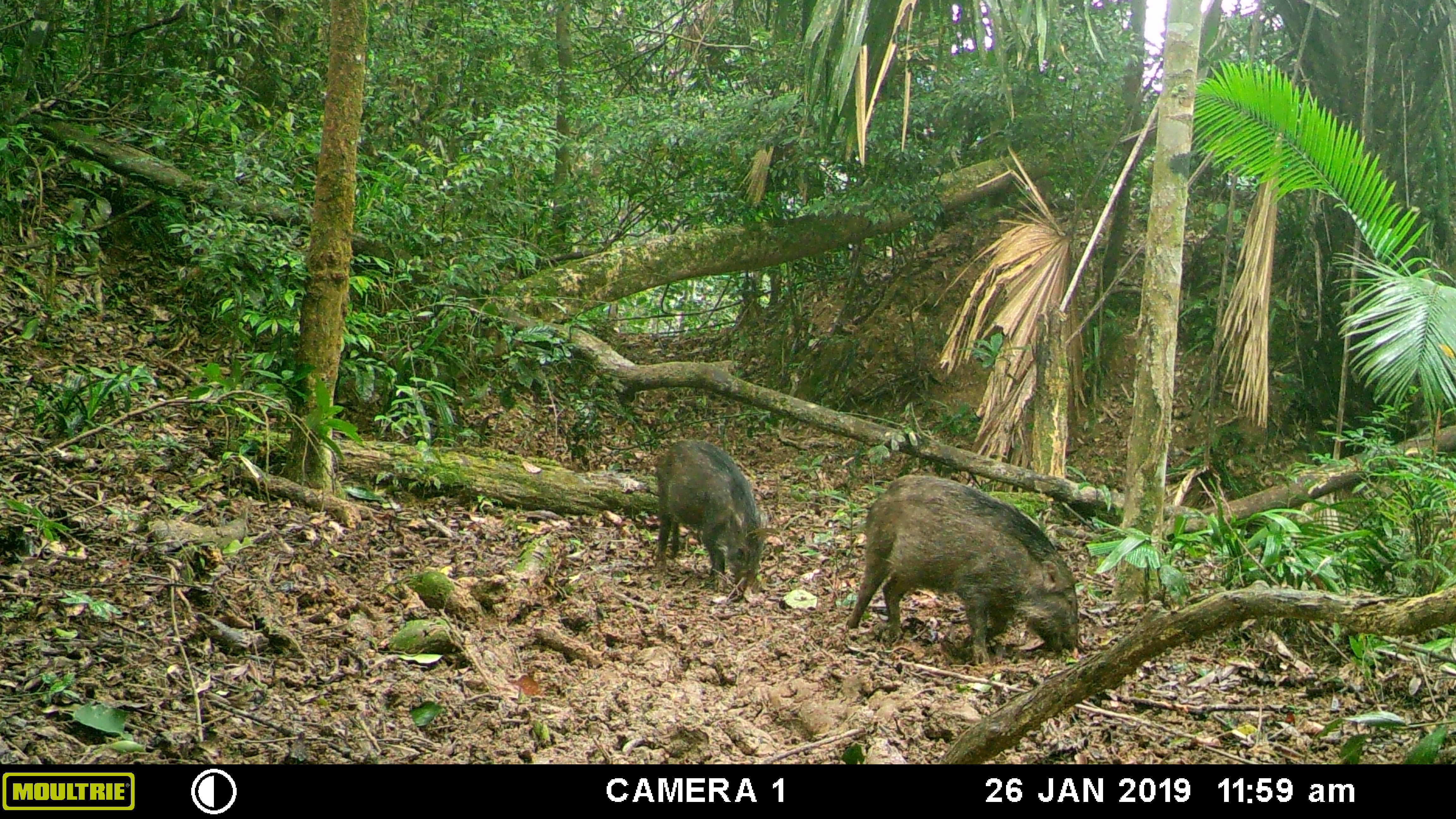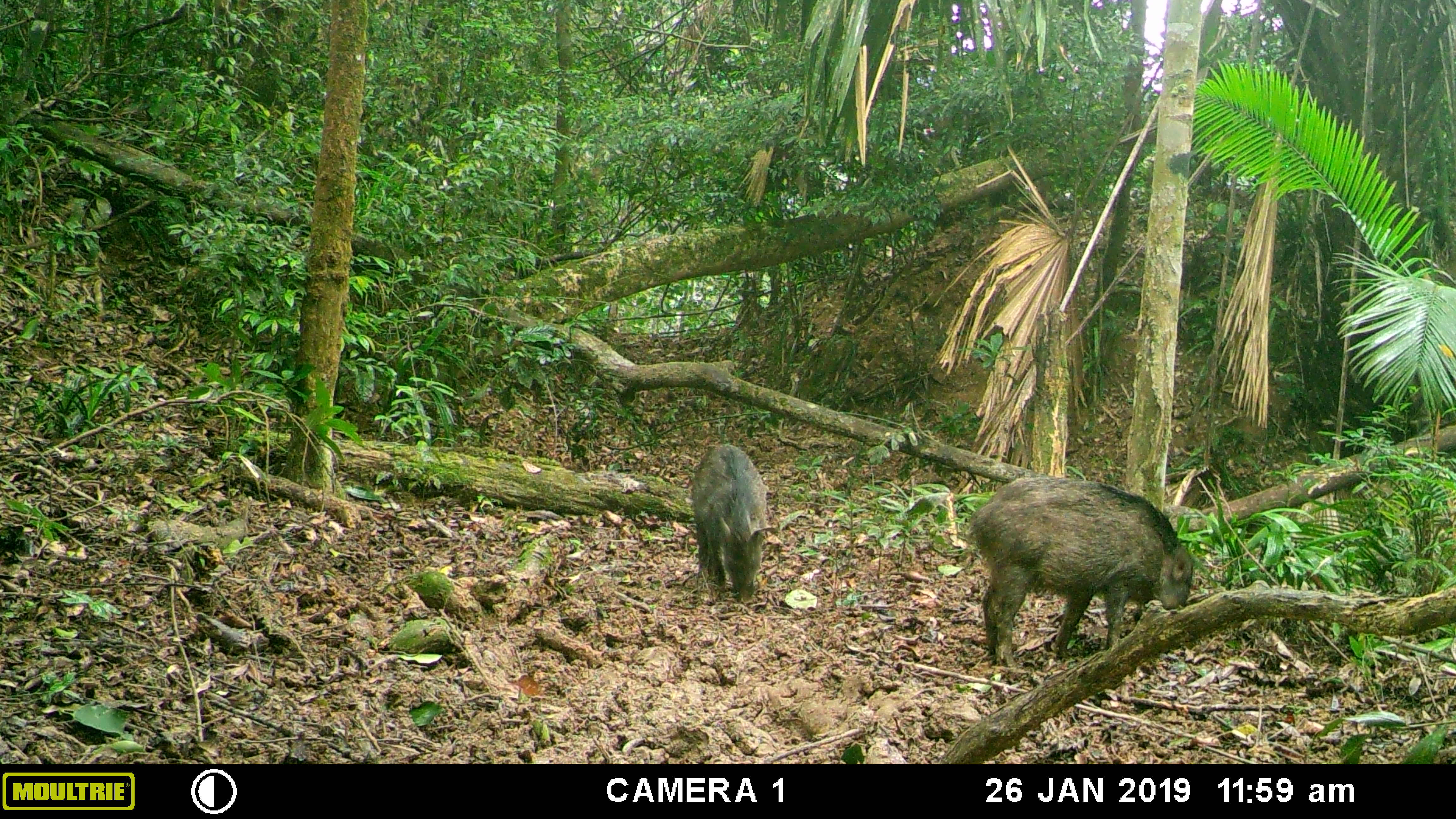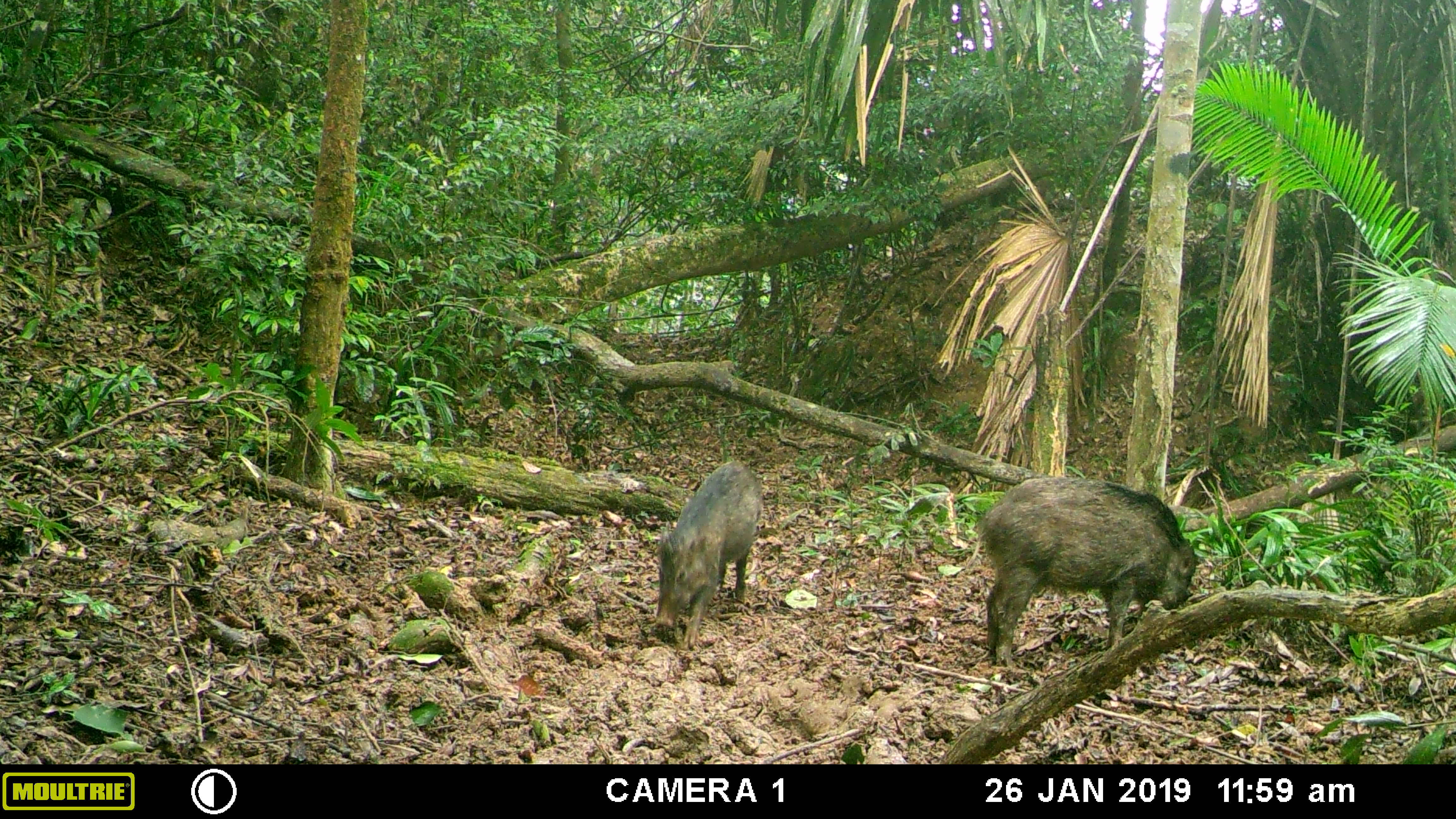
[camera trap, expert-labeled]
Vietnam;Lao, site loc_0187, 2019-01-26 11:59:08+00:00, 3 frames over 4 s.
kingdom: Animalia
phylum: Chordata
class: Mammalia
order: Artiodactyla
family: Suidae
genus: Sus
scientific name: Sus scrofa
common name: eurasian wild pig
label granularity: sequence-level